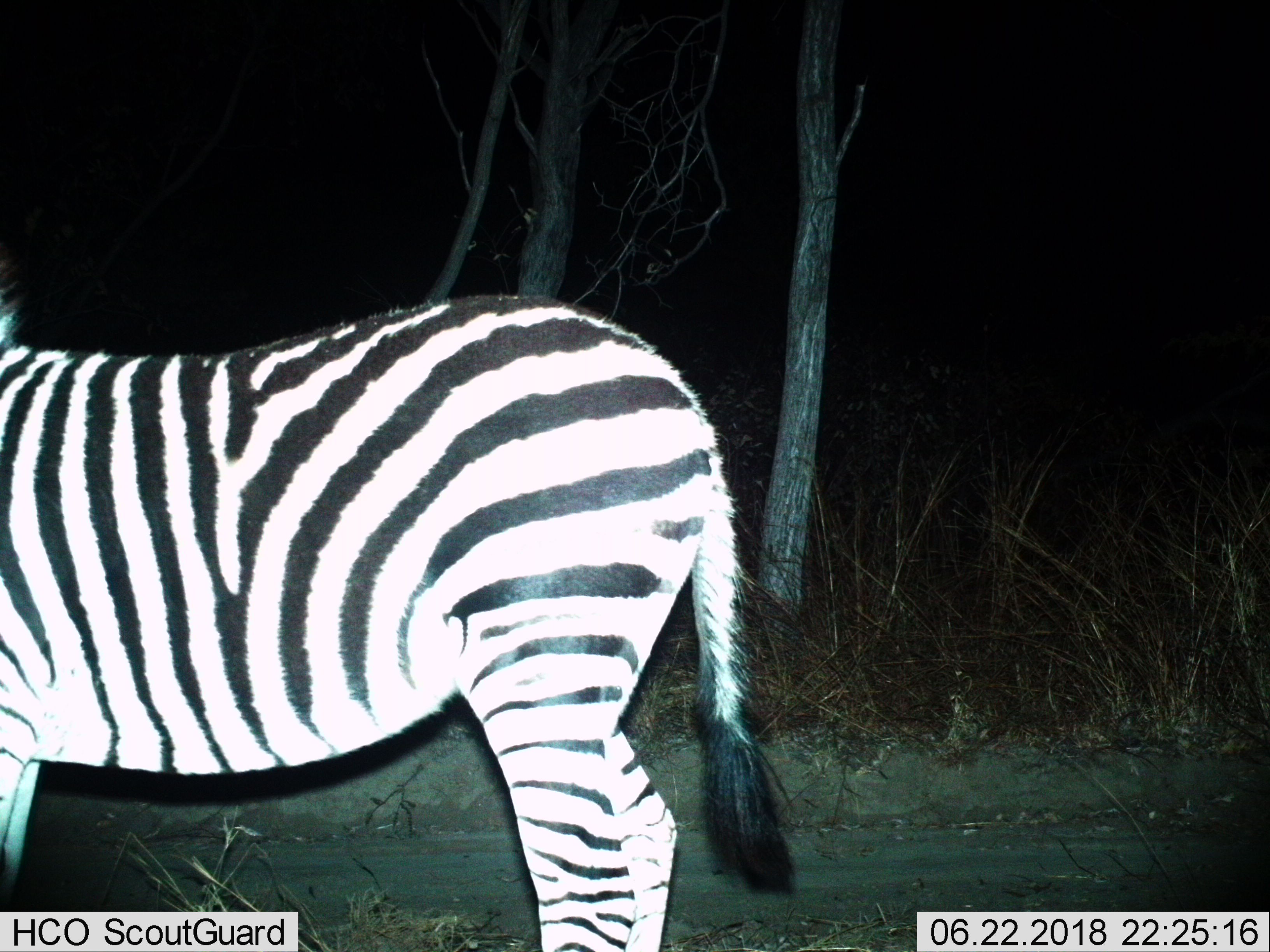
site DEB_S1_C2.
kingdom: Animalia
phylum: Chordata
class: Mammalia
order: Perissodactyla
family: Equidae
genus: Equus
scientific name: Equus quagga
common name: plains zebra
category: zebraplains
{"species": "zebraplains (plains zebra) (Equus quagga)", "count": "1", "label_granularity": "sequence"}